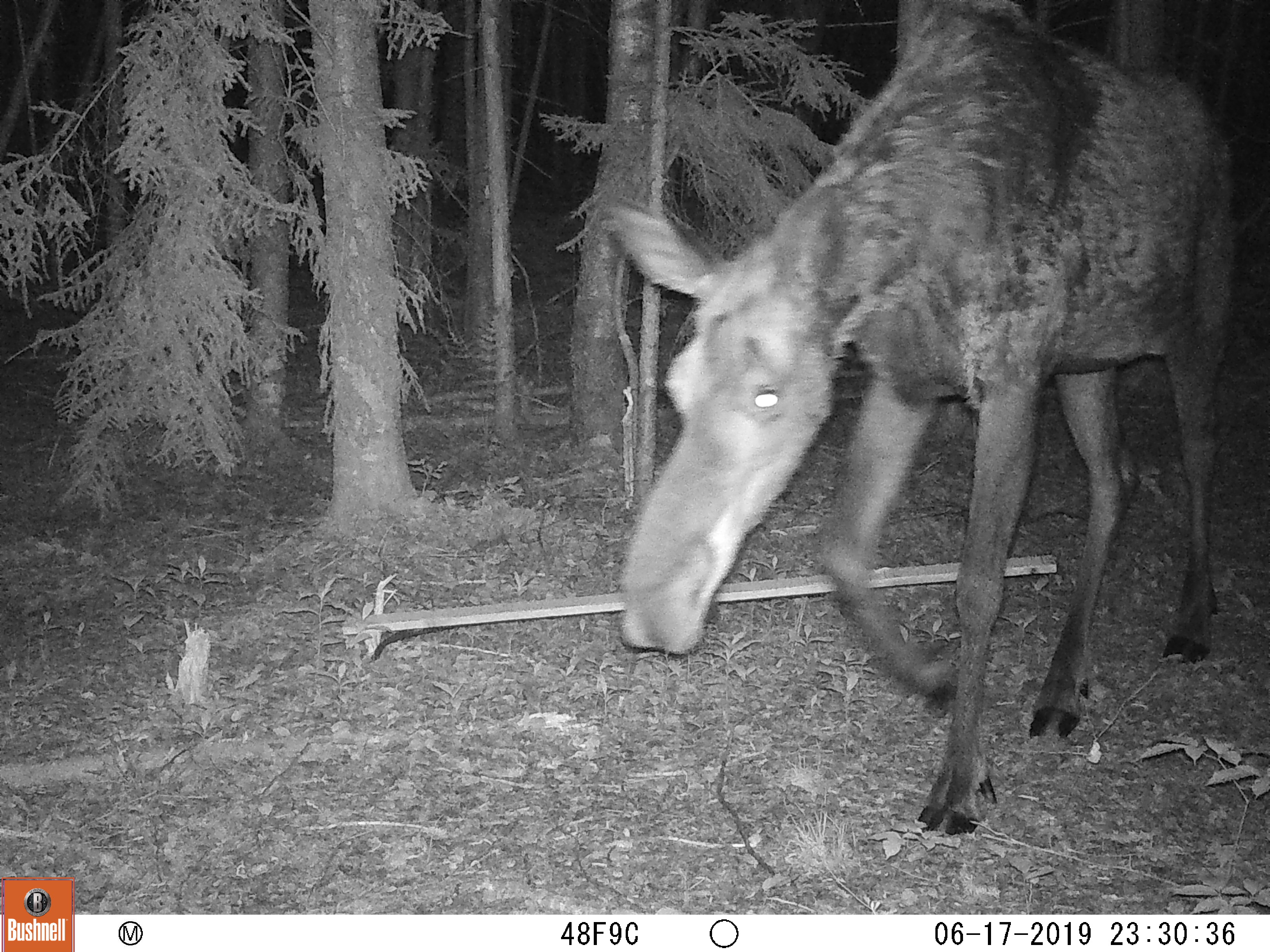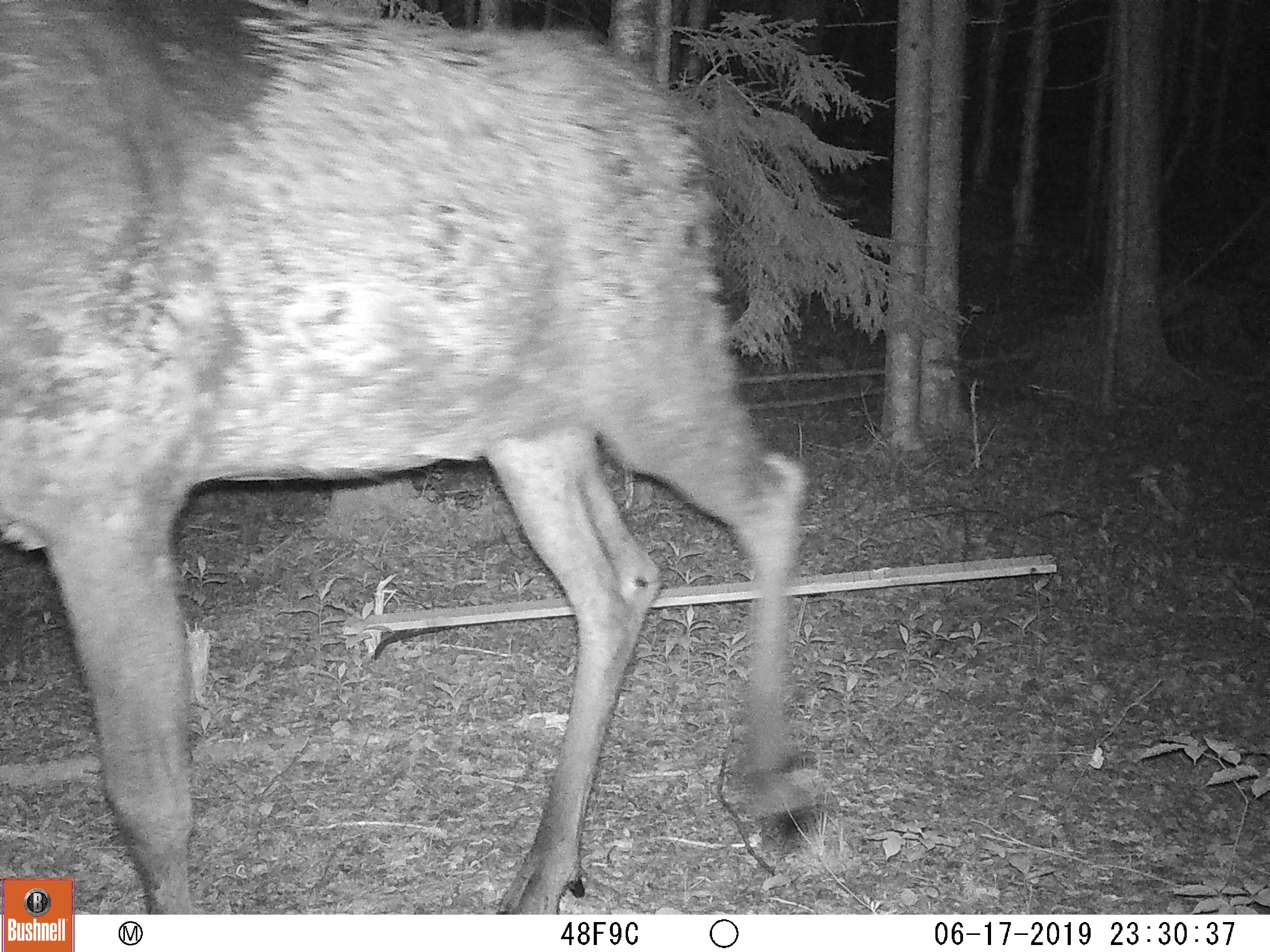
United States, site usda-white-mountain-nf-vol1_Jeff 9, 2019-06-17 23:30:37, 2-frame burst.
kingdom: Animalia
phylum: Chordata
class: Mammalia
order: Artiodactyla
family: Cervidae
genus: Alces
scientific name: Alces alces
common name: moose